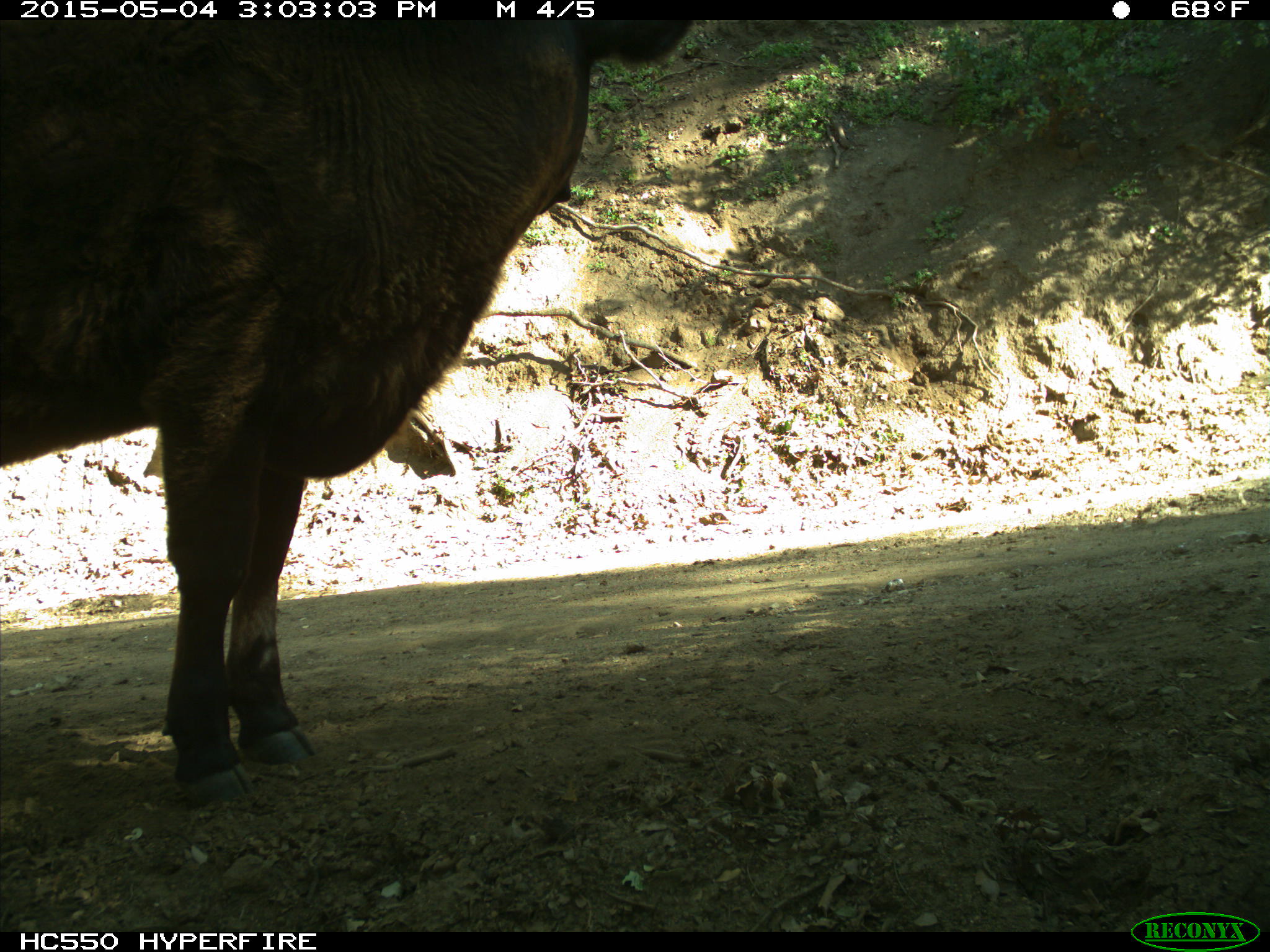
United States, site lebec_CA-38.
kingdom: Animalia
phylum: Chordata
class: Mammalia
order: Artiodactyla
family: Bovidae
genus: Bos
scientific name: Bos taurus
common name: domestic cow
Bos taurus (domestic cow).